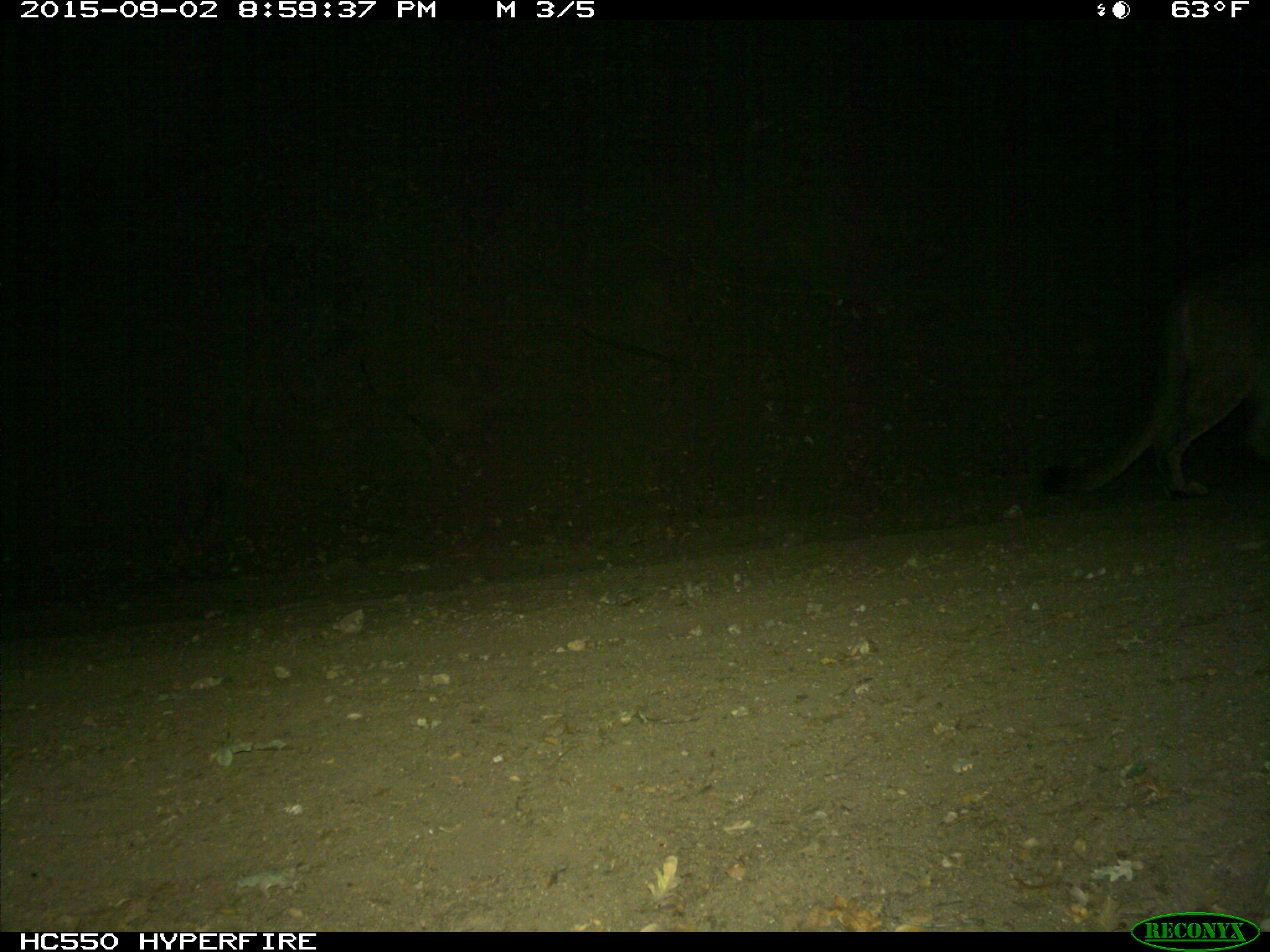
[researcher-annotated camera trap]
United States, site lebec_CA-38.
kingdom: Animalia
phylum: Chordata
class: Mammalia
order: Carnivora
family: Felidae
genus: Puma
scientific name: Puma concolor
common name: mountain lion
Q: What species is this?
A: Puma concolor (mountain lion).